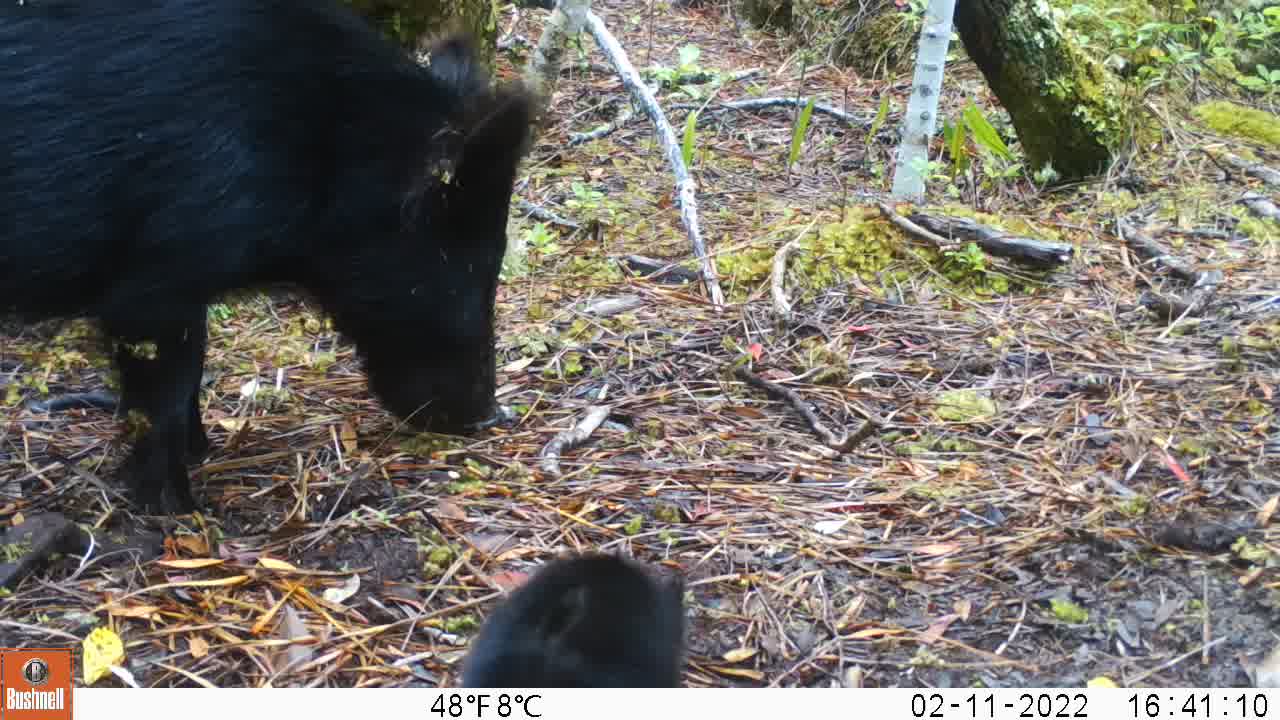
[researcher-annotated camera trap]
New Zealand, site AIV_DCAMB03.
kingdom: Animalia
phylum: Chordata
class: Mammalia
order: Artiodactyla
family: Suidae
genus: Sus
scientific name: Sus scrofa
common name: pig